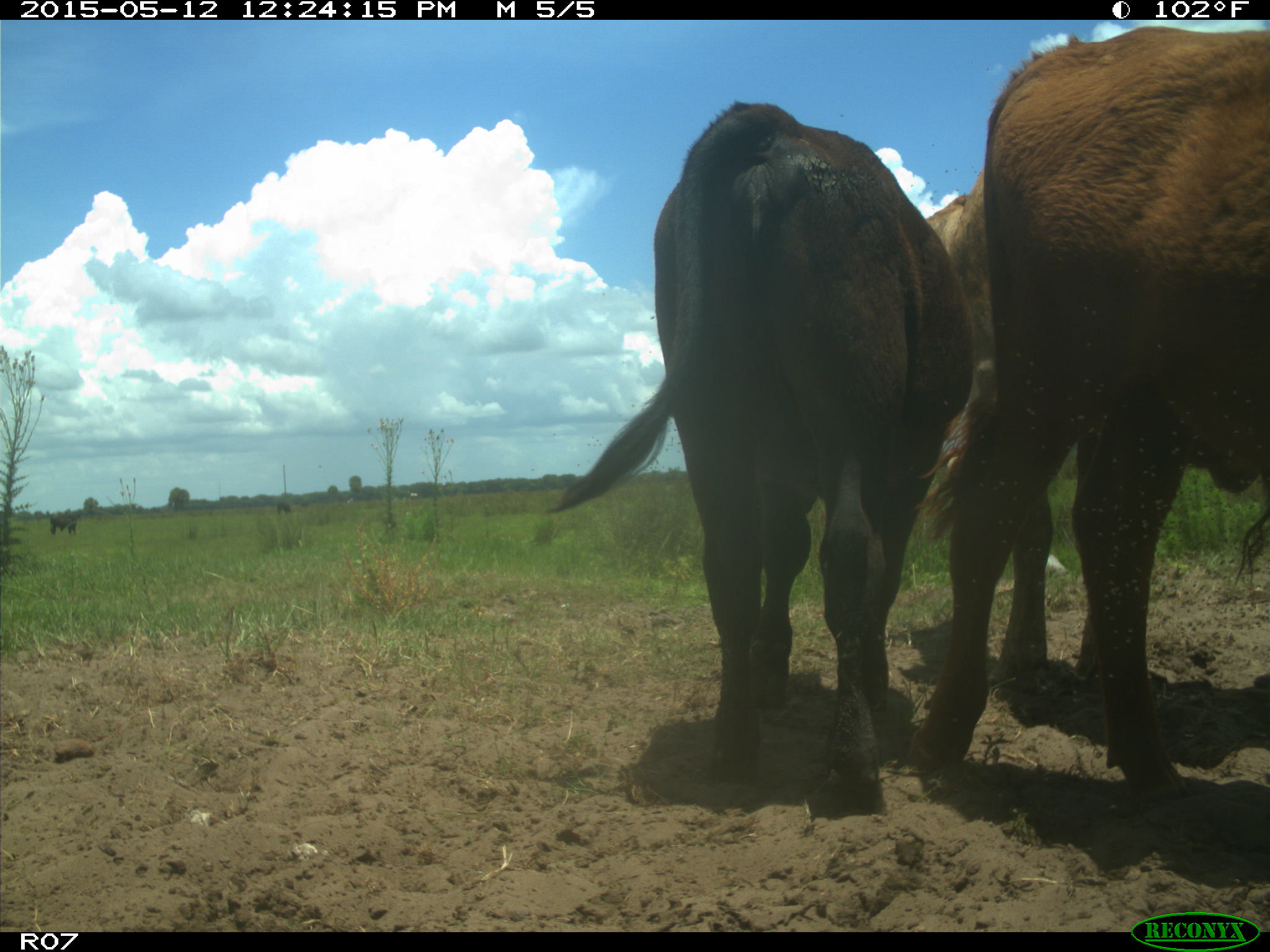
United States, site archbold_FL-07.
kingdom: Animalia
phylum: Chordata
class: Mammalia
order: Artiodactyla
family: Bovidae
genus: Bos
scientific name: Bos taurus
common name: domestic cow